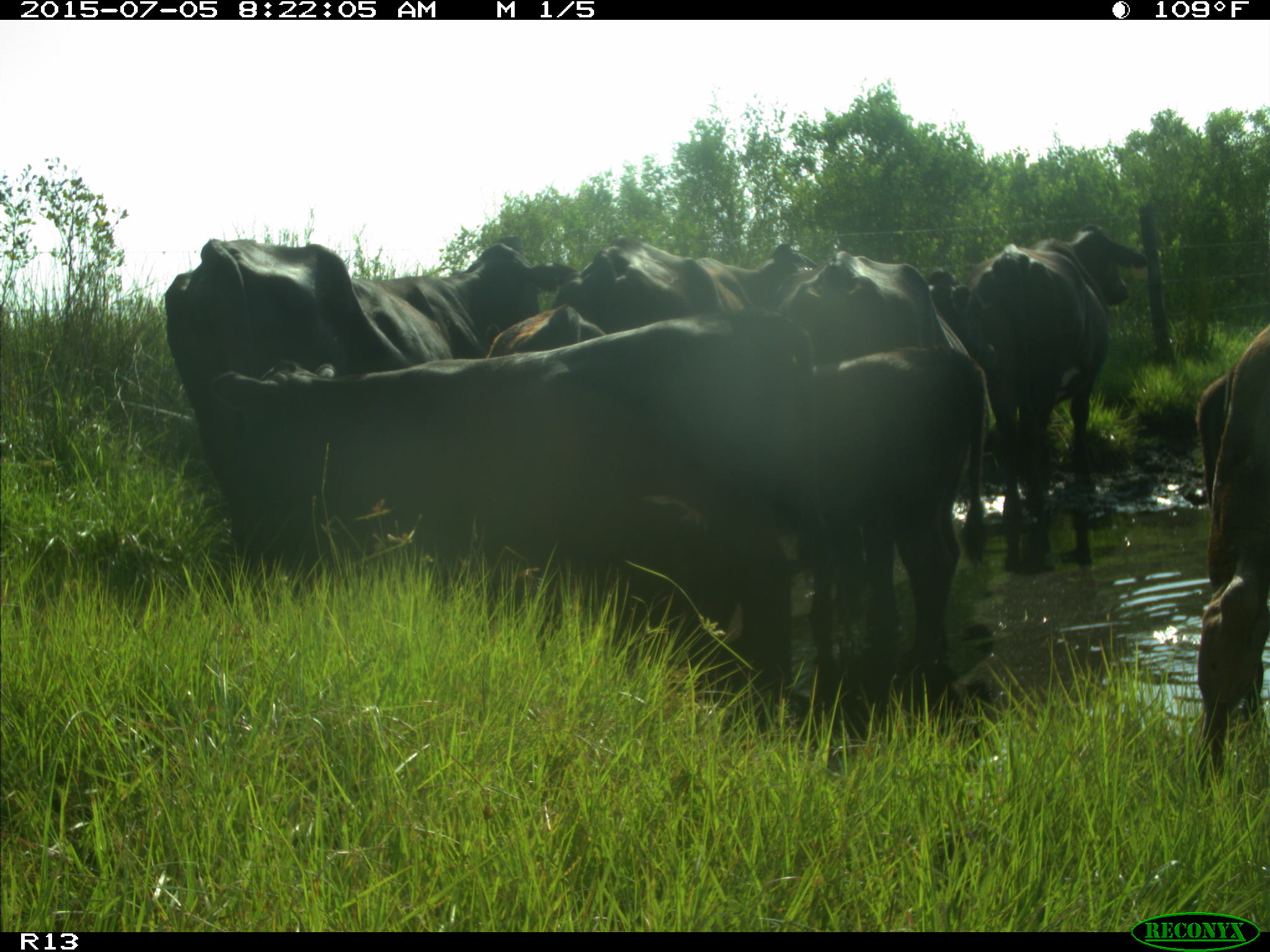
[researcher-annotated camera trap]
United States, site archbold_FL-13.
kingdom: Animalia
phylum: Chordata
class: Mammalia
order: Artiodactyla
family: Bovidae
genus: Bos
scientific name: Bos taurus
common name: domestic cow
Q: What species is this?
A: Bos taurus (domestic cow).